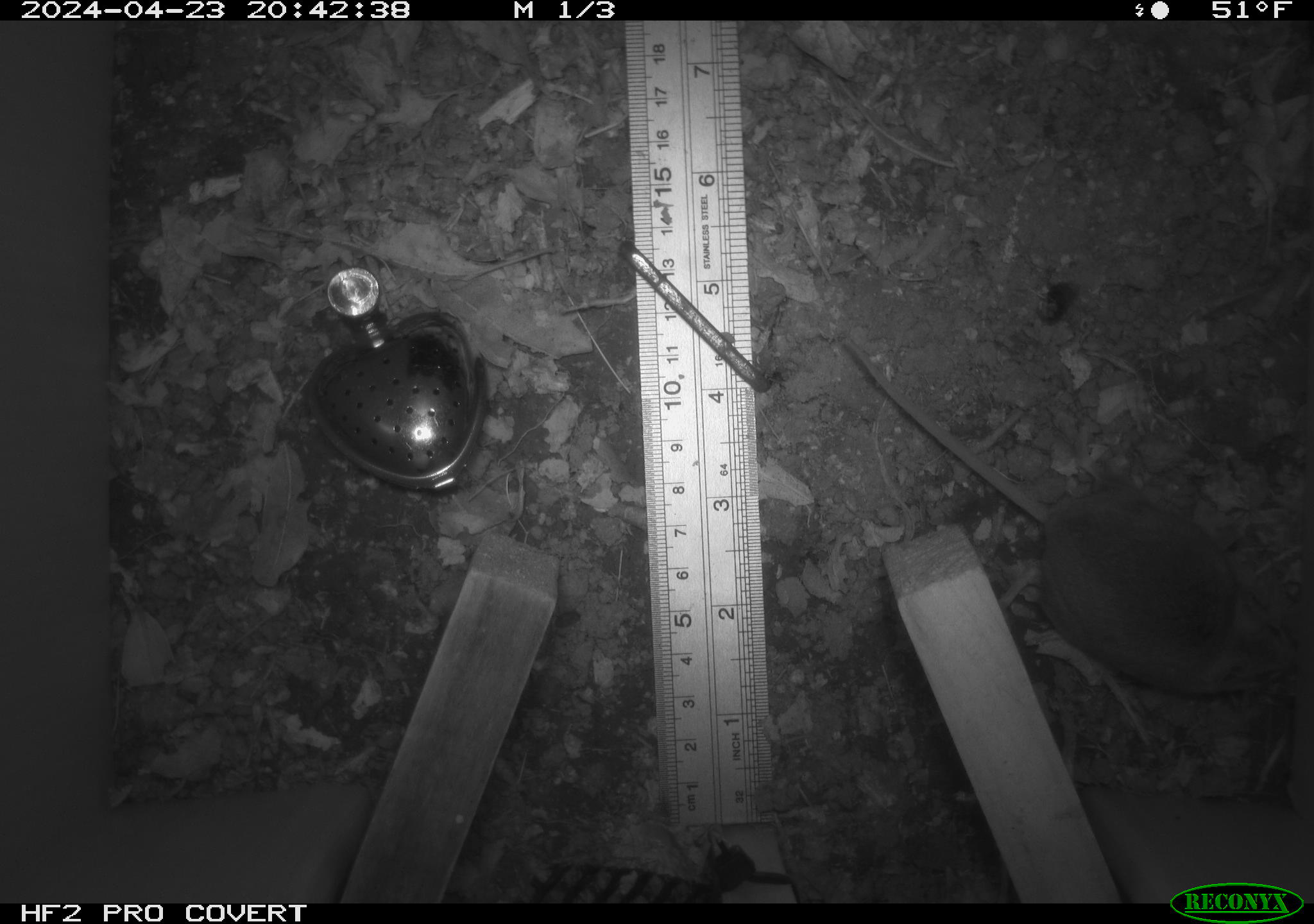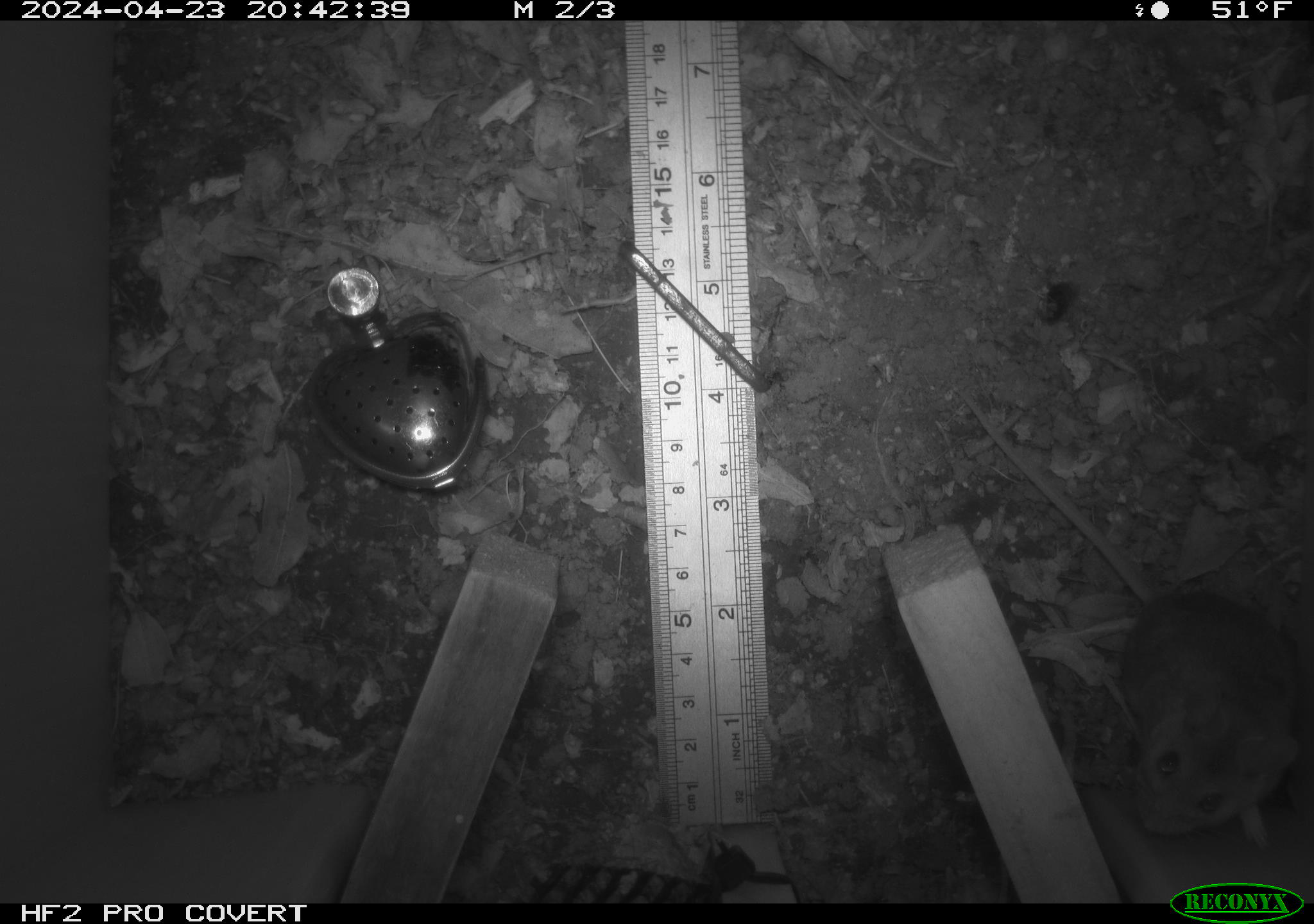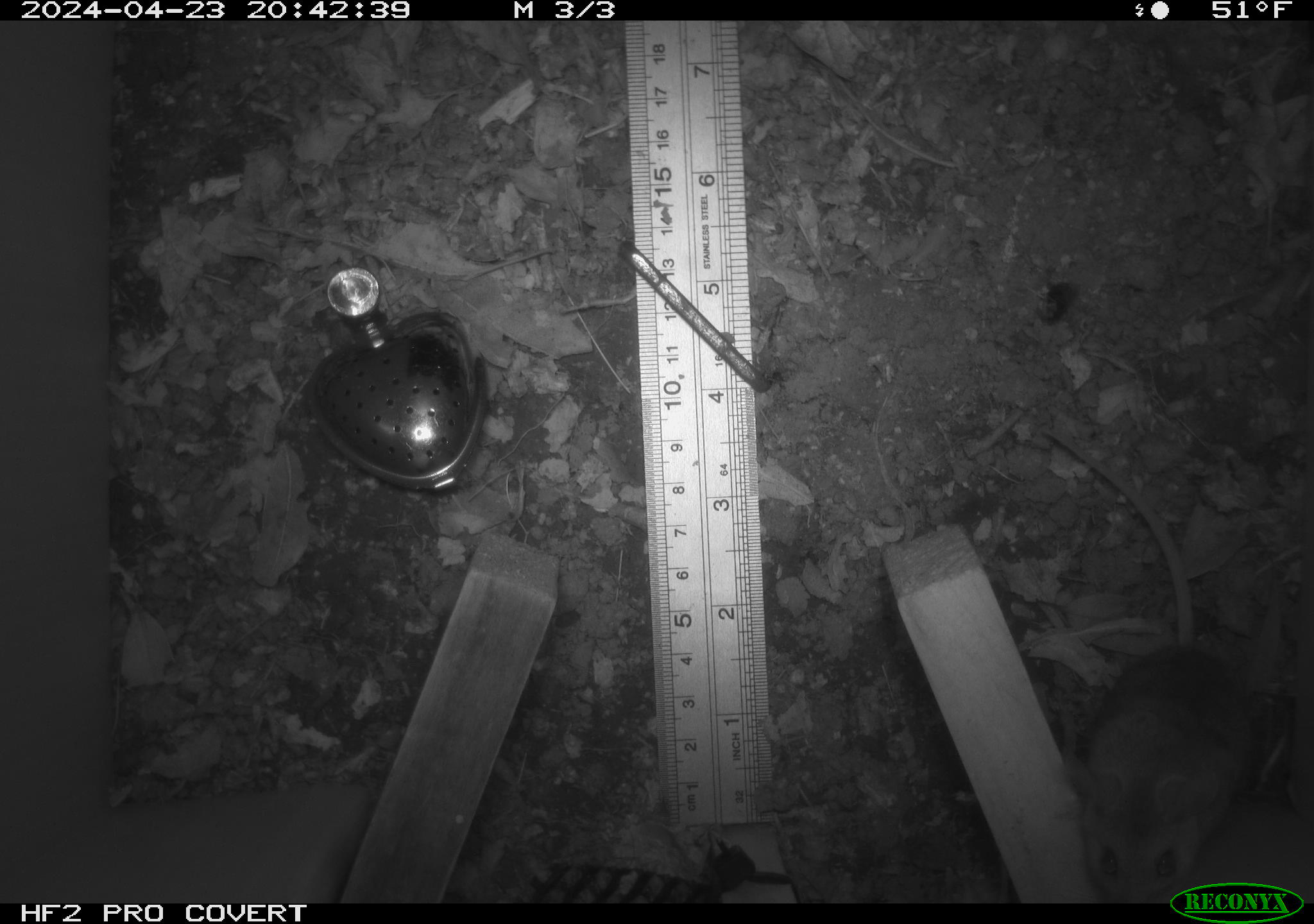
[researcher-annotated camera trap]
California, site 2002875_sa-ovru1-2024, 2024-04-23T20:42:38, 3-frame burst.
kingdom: Animalia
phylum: Chordata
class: Mammalia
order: Rodentia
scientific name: Rodentia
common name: mouse species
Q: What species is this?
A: Mouse species (Rodentia).